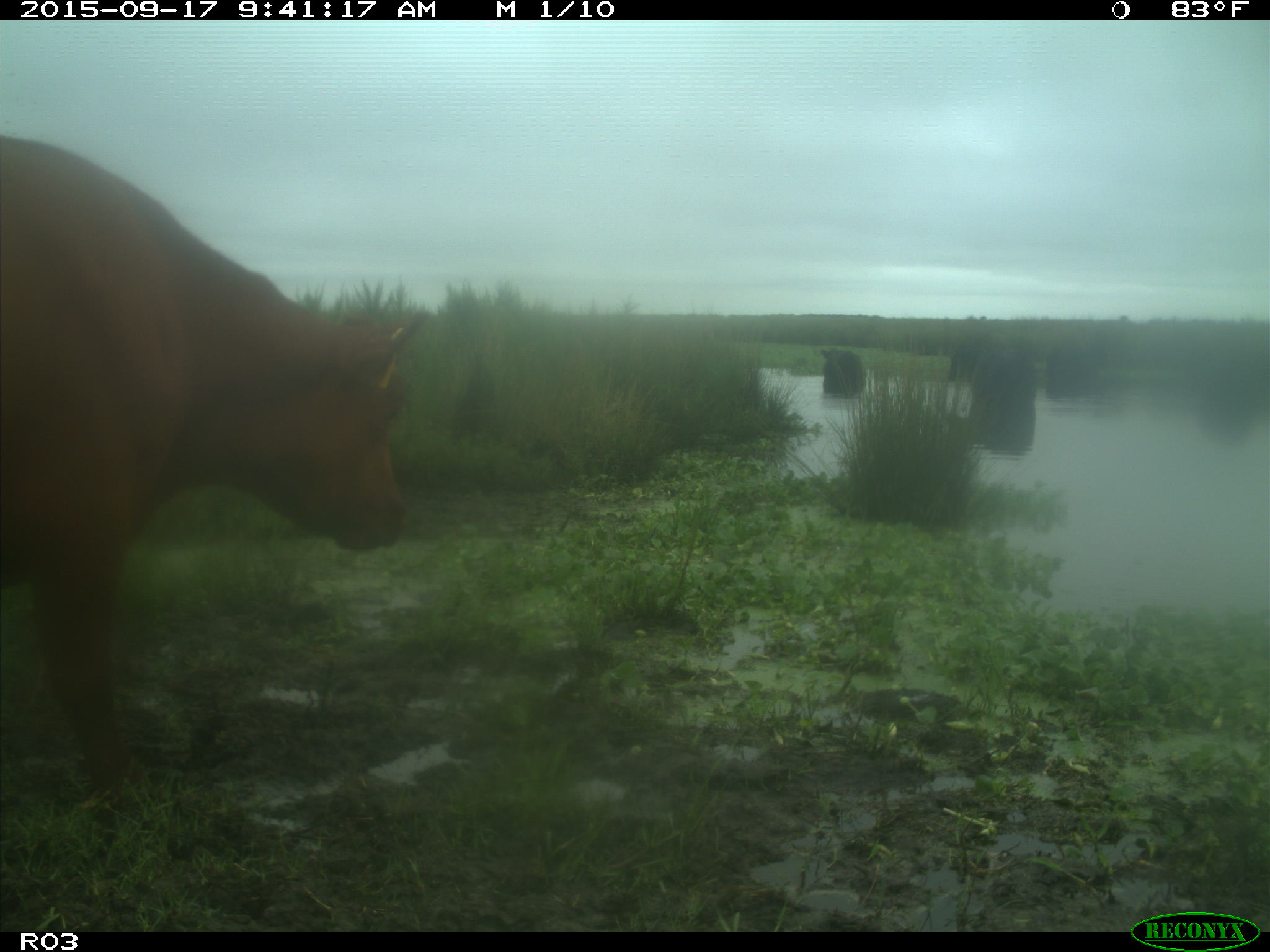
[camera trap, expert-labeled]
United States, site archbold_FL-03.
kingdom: Animalia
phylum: Chordata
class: Mammalia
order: Artiodactyla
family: Bovidae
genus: Bos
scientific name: Bos taurus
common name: domestic cow